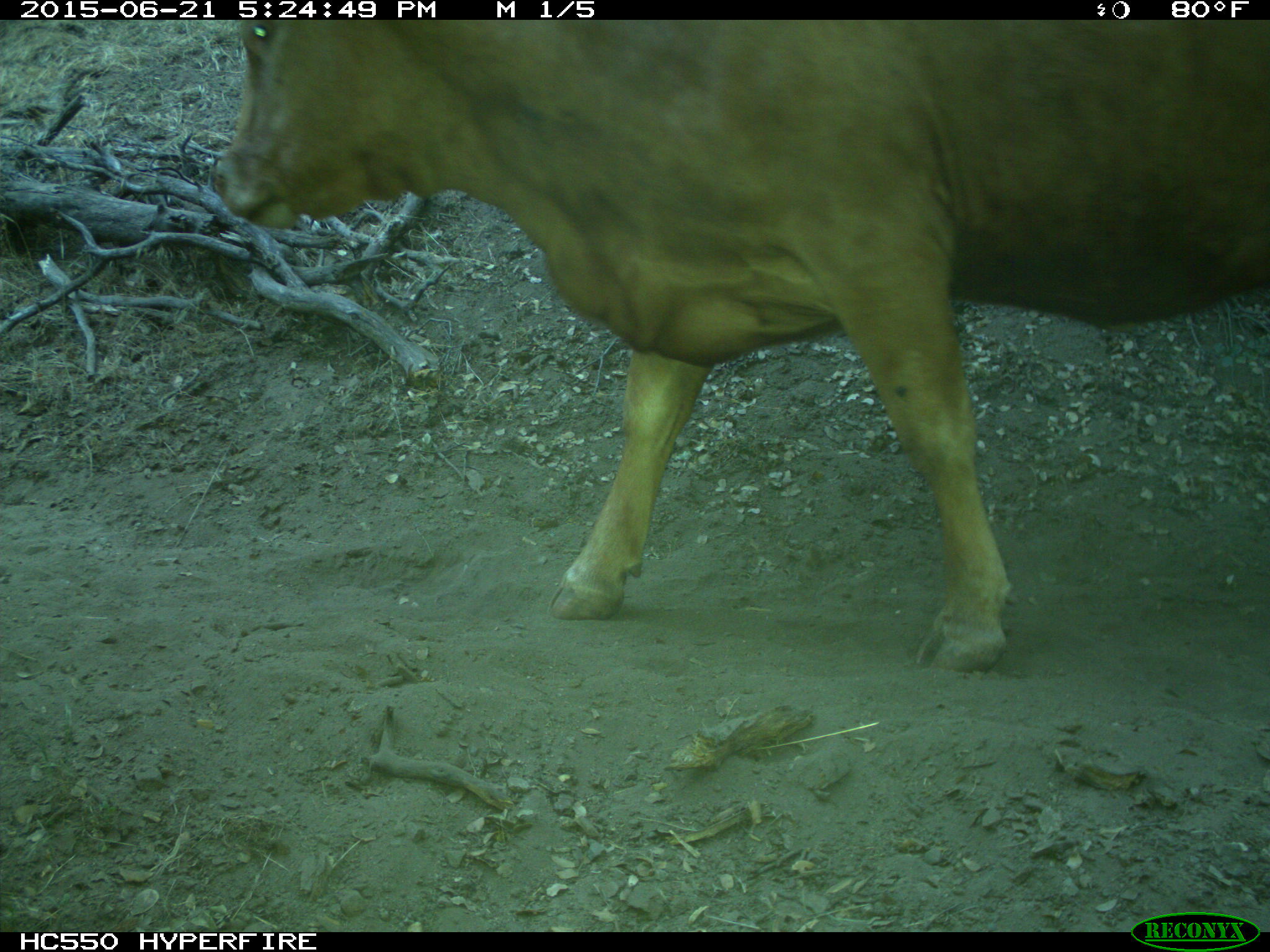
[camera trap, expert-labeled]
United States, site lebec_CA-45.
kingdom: Animalia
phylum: Chordata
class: Mammalia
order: Artiodactyla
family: Bovidae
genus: Bos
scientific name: Bos taurus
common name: domestic cow